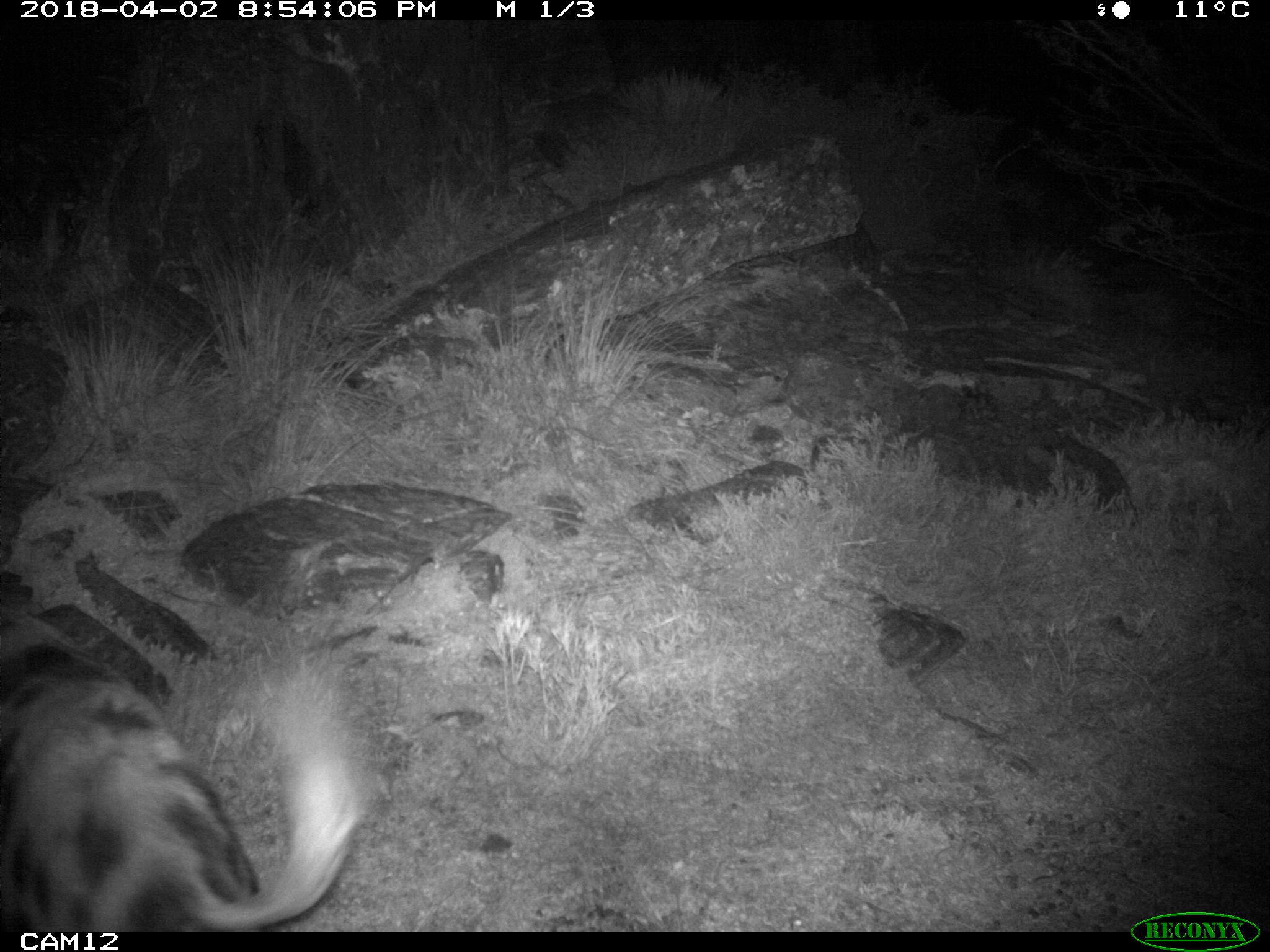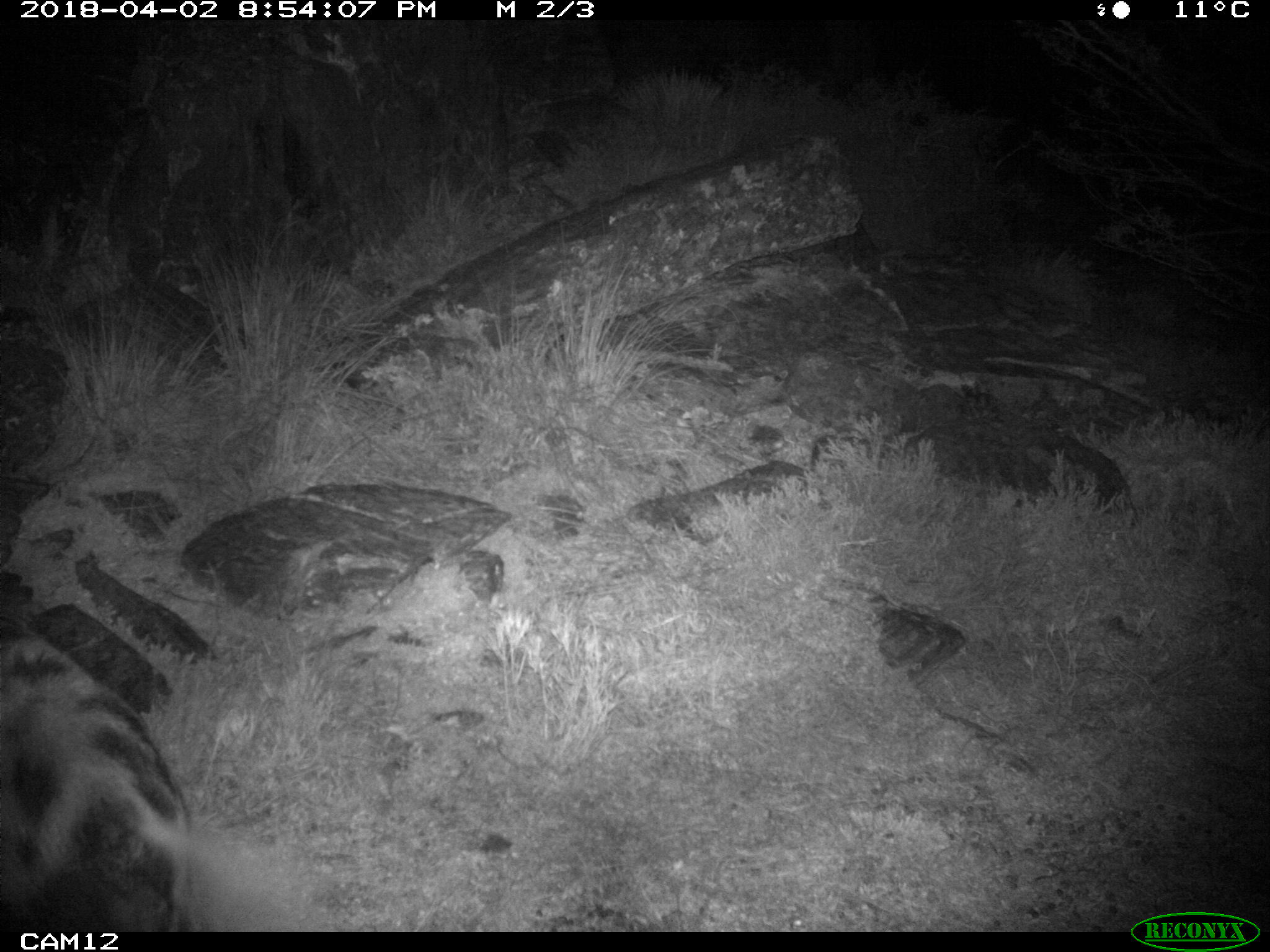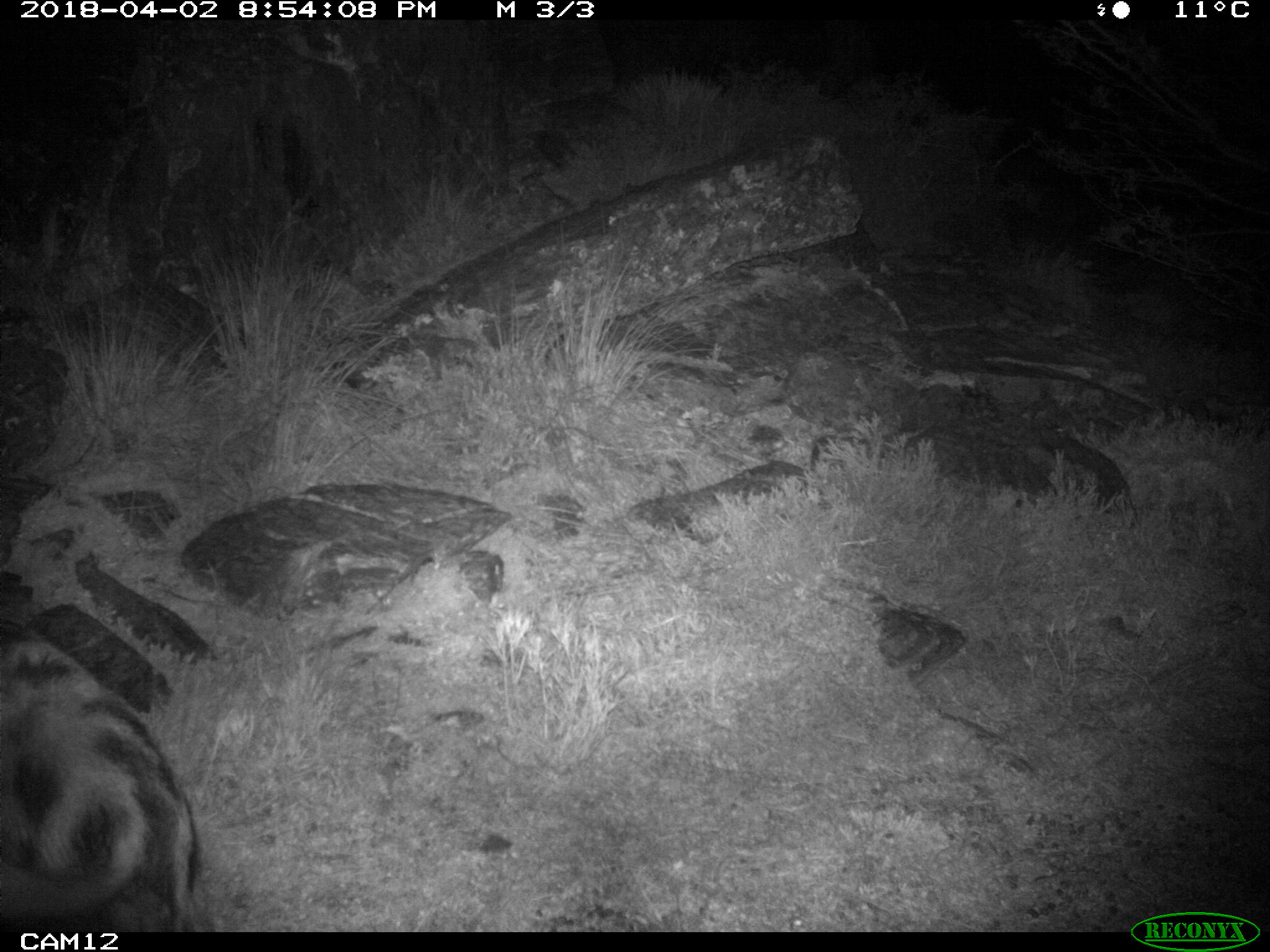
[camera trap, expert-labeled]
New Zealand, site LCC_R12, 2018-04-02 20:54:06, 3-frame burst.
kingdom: Animalia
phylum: Chordata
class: Mammalia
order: Artiodactyla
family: Suidae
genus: Sus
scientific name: Sus scrofa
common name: pig